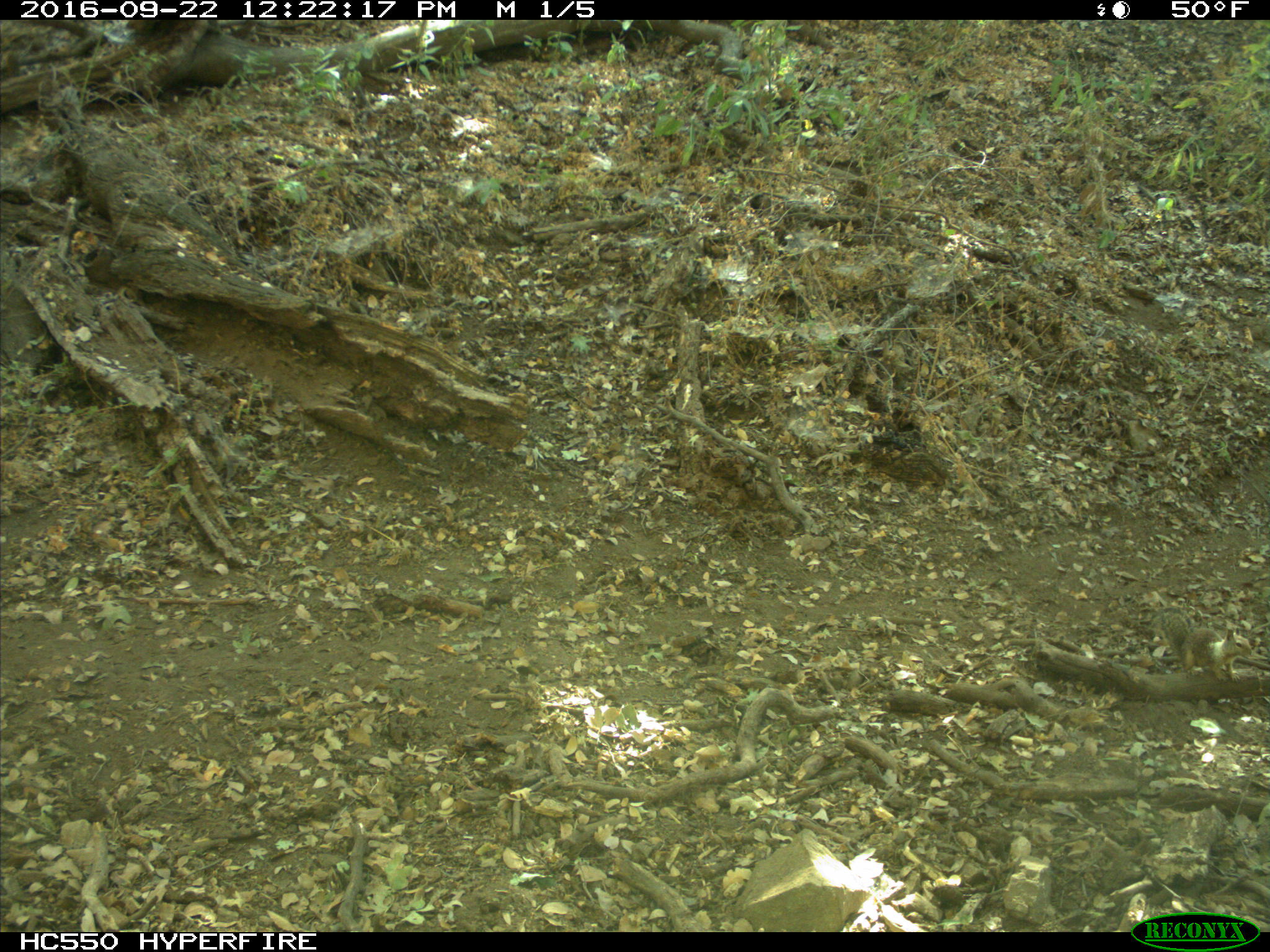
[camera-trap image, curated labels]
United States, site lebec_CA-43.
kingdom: Animalia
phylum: Chordata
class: Mammalia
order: Rodentia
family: Sciuridae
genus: Otospermophilus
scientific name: Otospermophilus beecheyi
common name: california ground squirrel